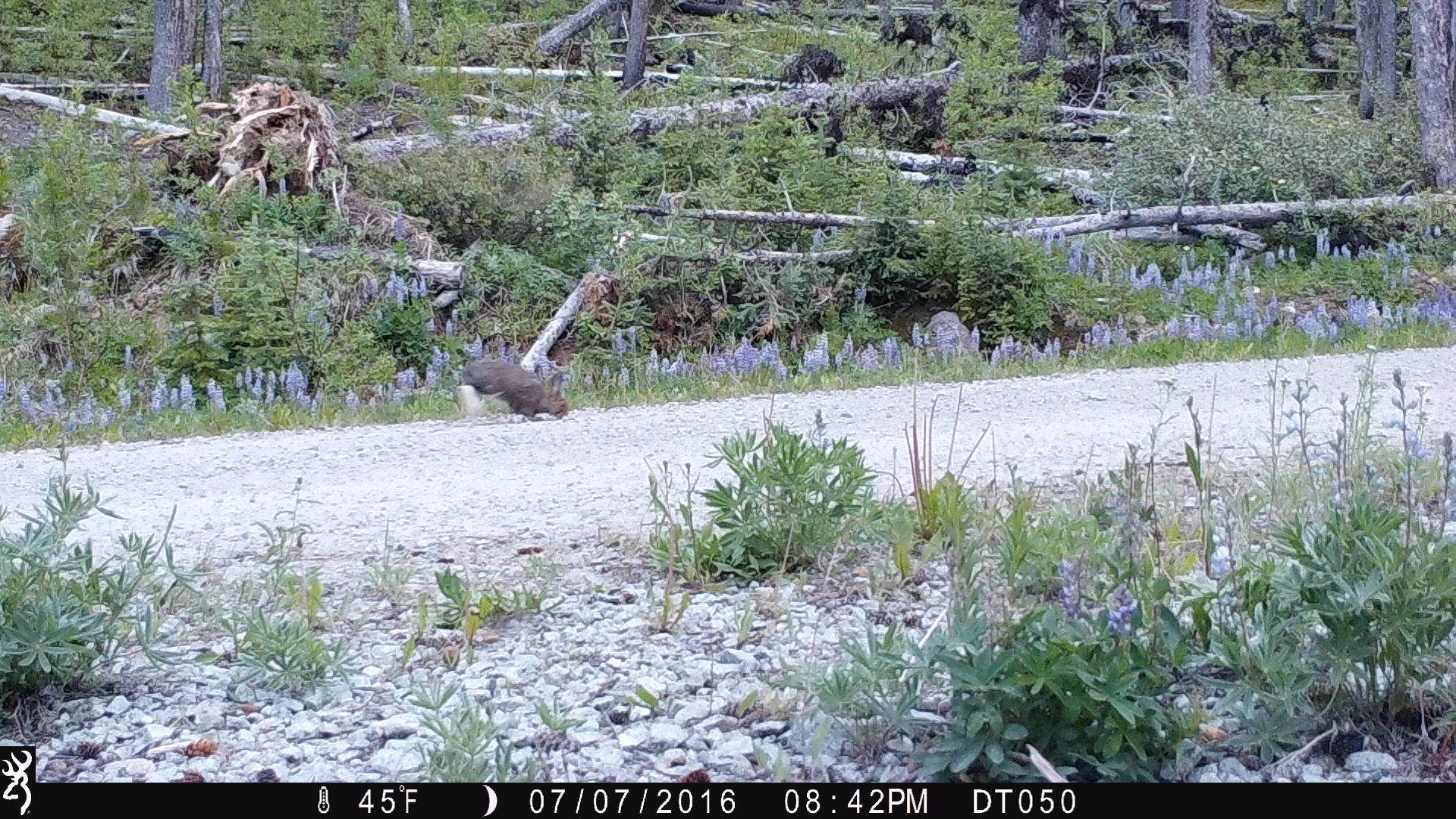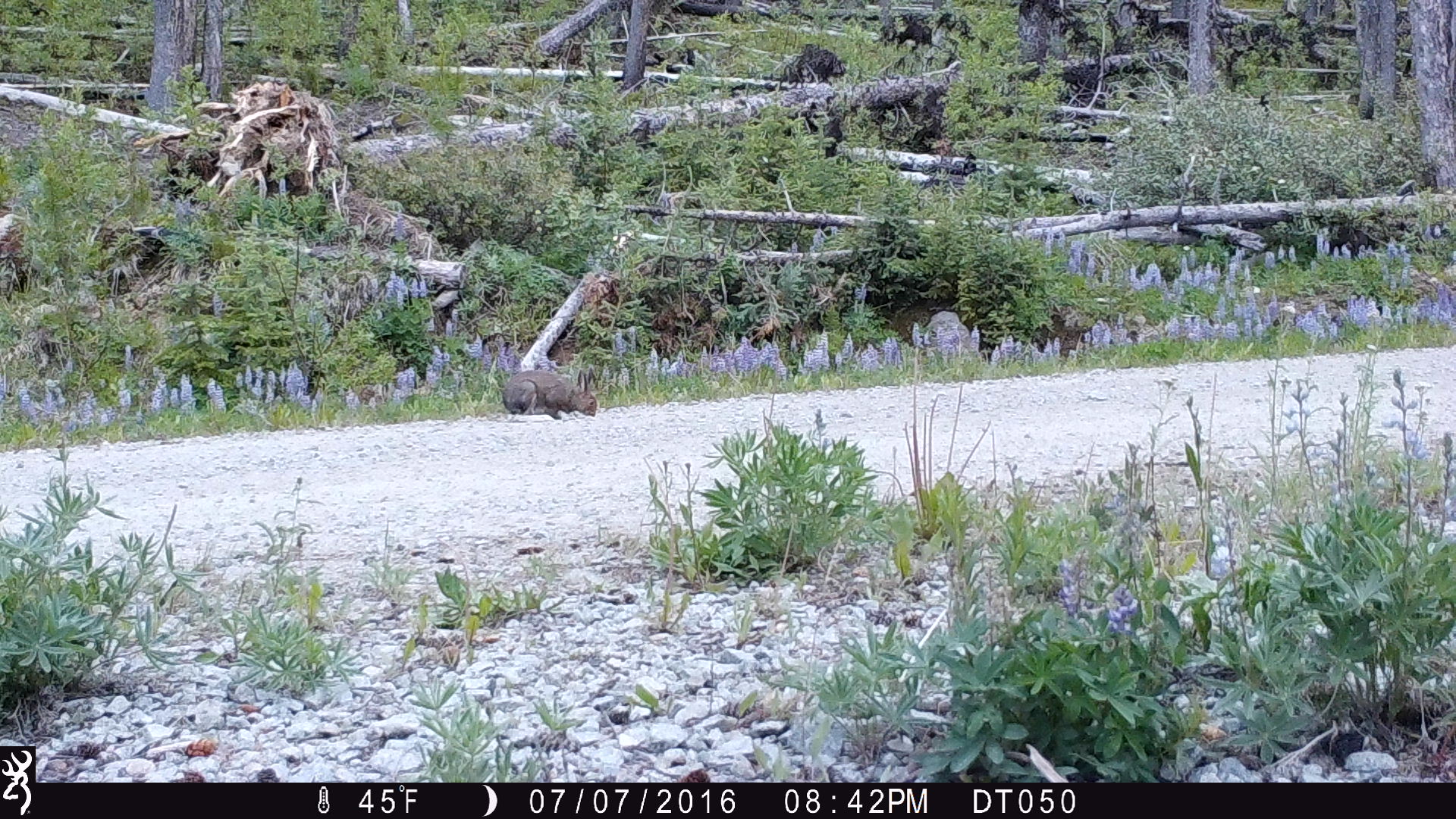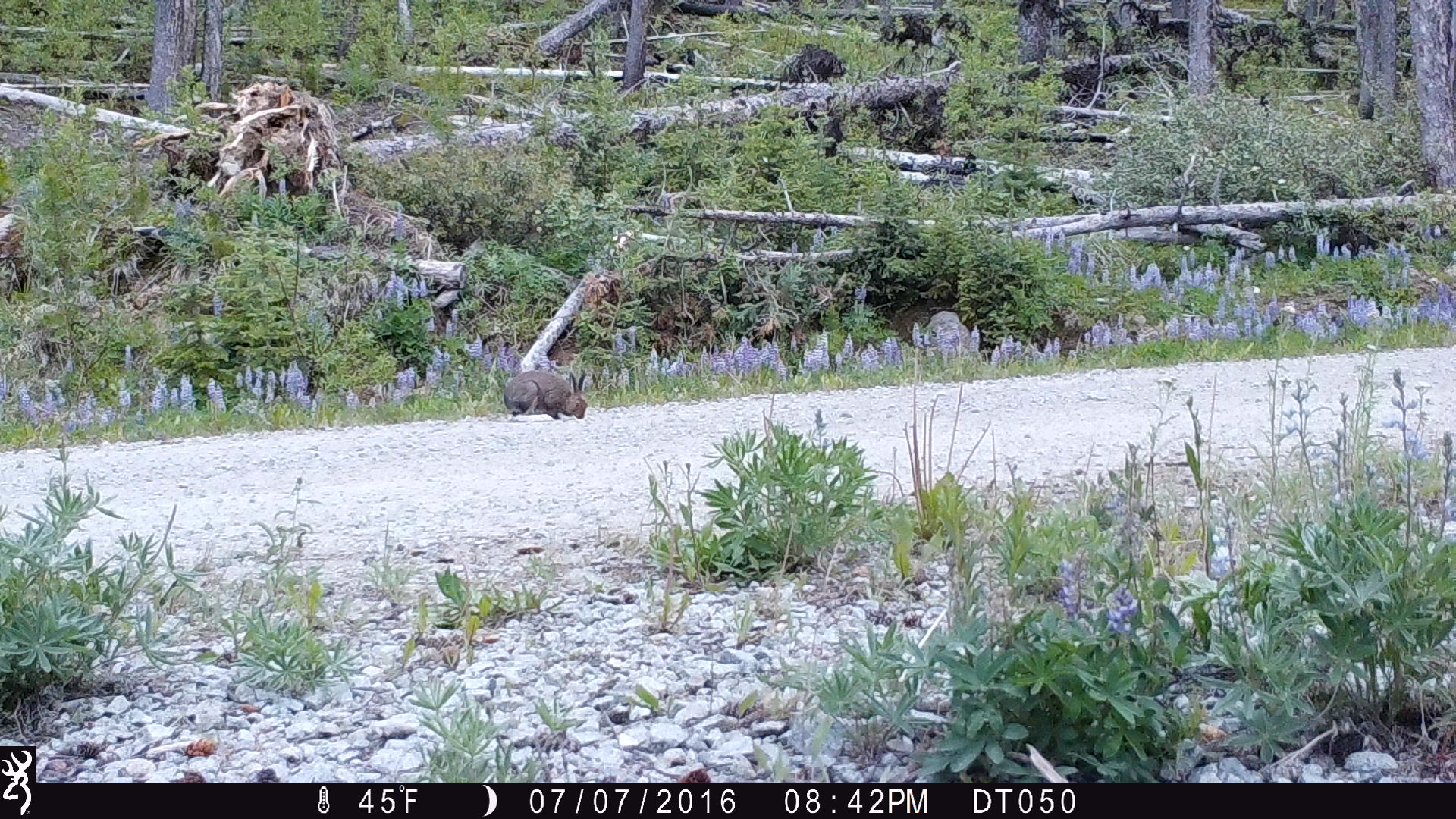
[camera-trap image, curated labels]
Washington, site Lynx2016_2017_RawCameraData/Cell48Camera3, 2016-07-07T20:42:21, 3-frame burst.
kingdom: Animalia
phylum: Chordata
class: Mammalia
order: Lagomorpha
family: Leporidae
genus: Lepus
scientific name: Lepus americanus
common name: snowshoe hare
Lepus americanus (snowshoe hare). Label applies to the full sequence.